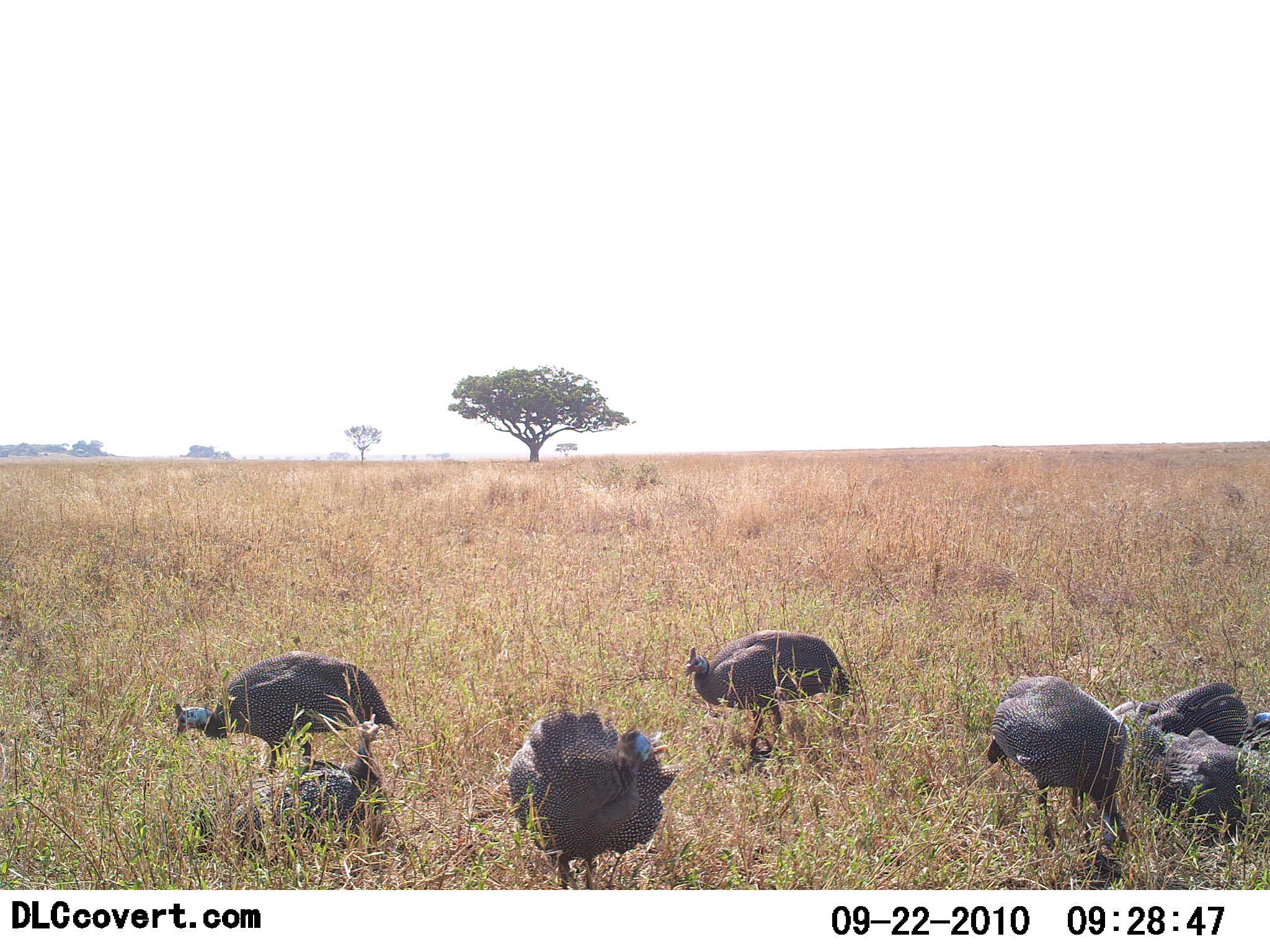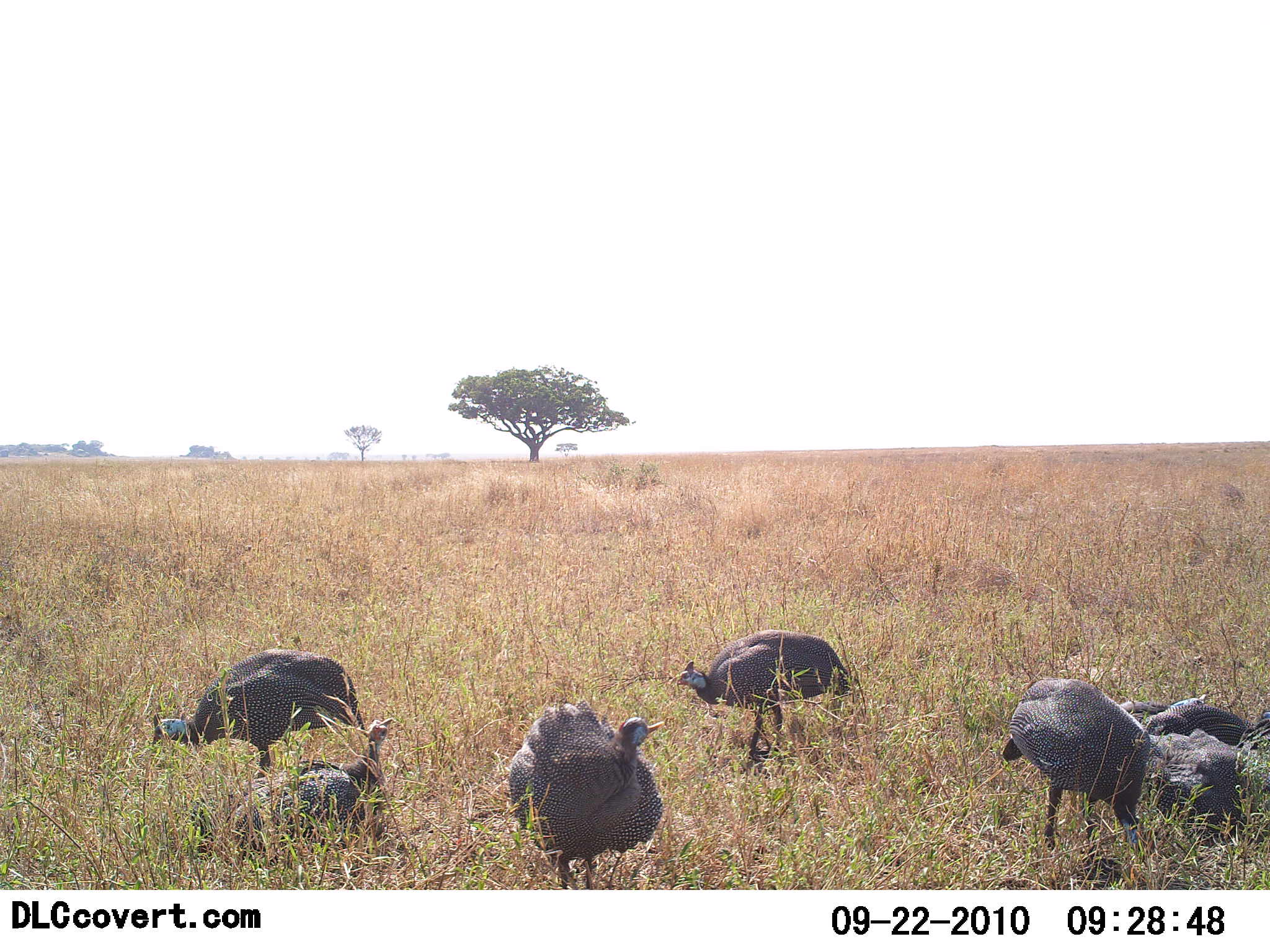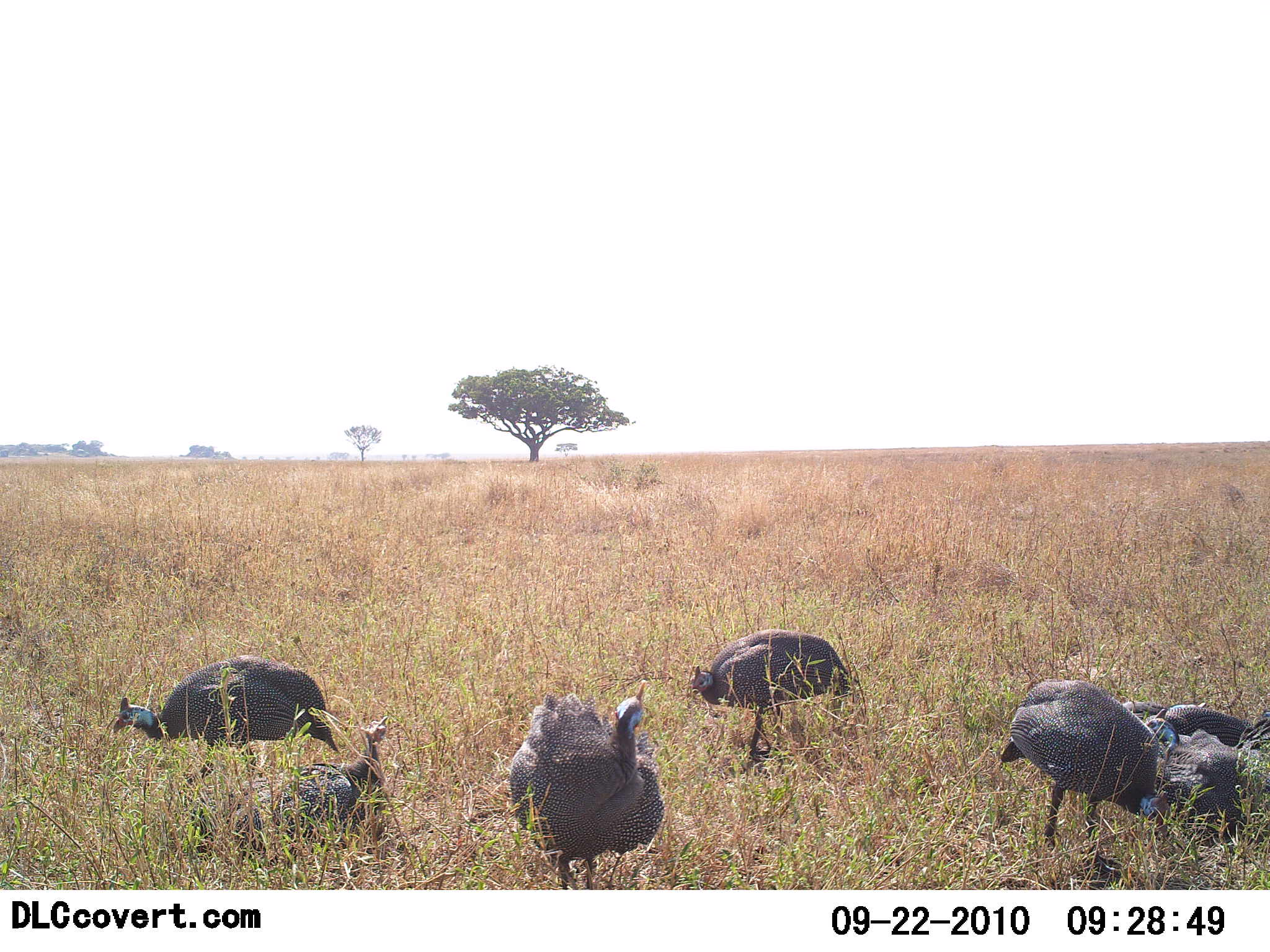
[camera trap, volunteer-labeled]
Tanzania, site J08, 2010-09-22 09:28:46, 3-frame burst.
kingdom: Animalia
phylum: Chordata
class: Aves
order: Galliformes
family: Numididae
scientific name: Numididae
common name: guinea fowl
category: guineafowl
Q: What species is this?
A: Guineafowl (guinea fowl) (Numididae).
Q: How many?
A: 7.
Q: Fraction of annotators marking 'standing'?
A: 79%.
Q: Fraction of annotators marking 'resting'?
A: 57%.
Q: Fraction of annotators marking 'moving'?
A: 21%.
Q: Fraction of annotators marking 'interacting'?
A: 0%.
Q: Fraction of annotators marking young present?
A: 0%.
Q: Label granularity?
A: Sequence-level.